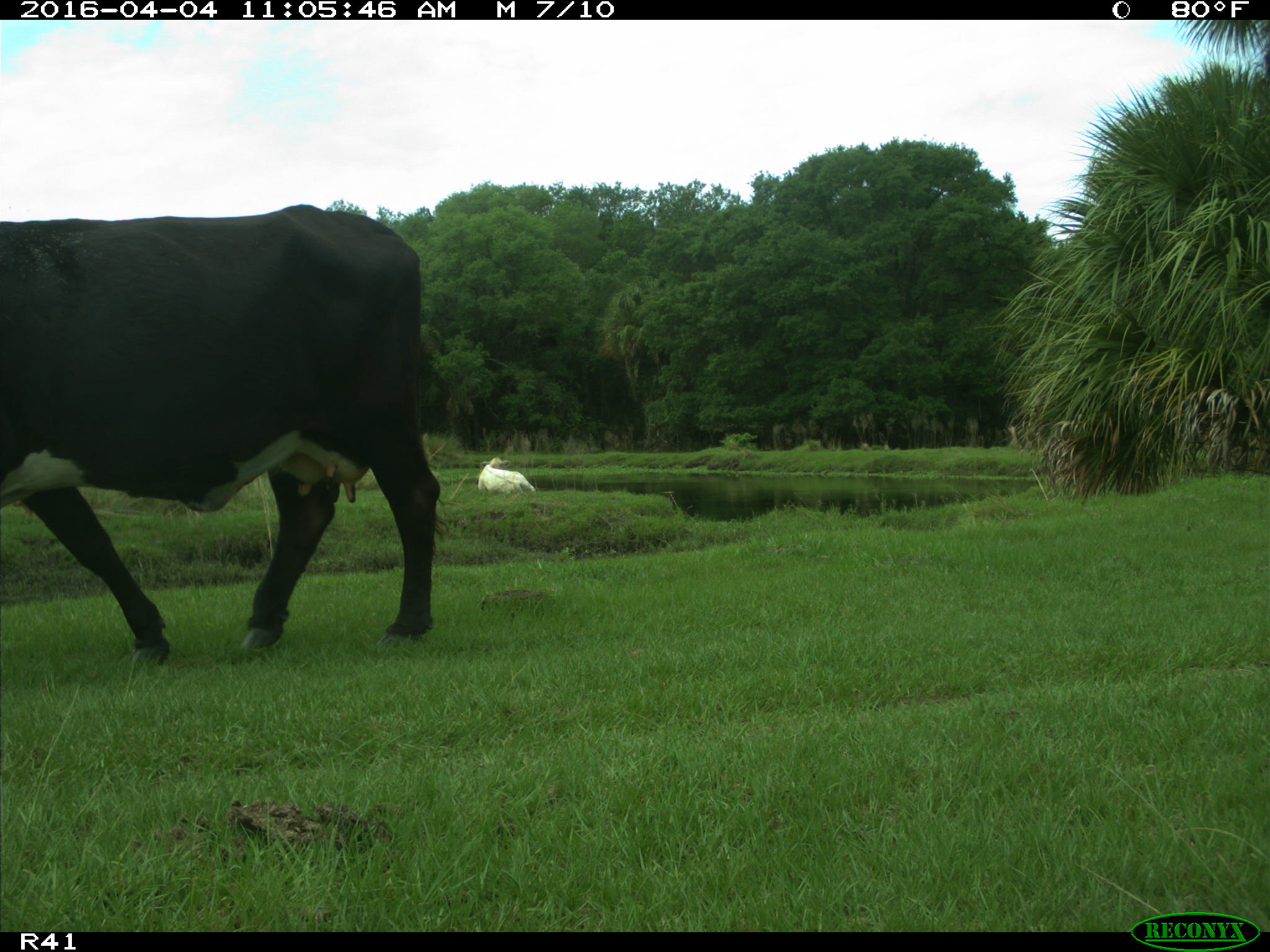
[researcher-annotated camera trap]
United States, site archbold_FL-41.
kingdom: Animalia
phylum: Chordata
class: Mammalia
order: Artiodactyla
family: Bovidae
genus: Bos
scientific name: Bos taurus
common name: domestic cow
Bos taurus (domestic cow).